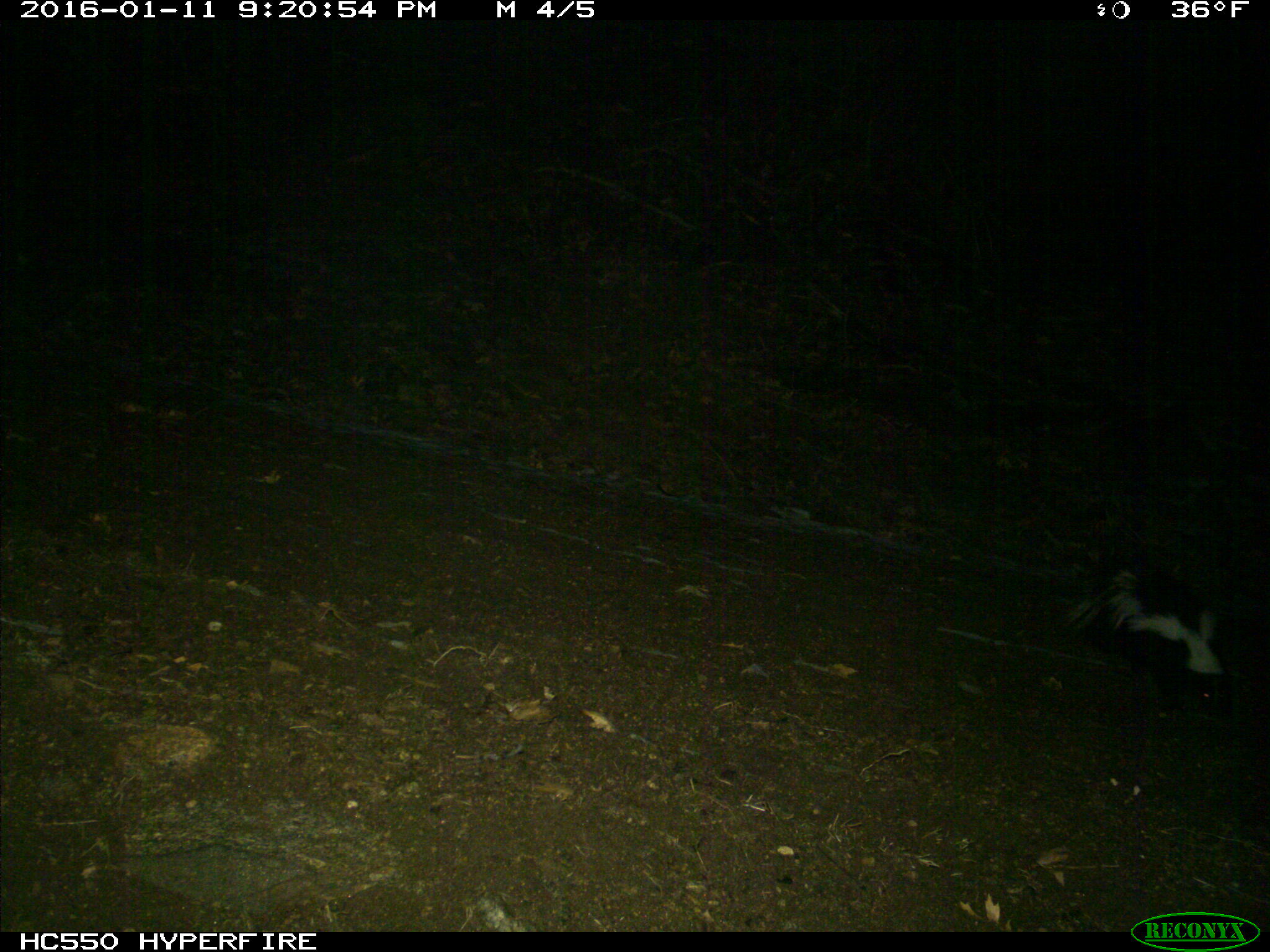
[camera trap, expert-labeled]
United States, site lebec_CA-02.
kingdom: Animalia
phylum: Chordata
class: Mammalia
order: Carnivora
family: Mephitidae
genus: Mephitis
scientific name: Mephitis mephitis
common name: striped skunk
Mephitis mephitis (striped skunk).